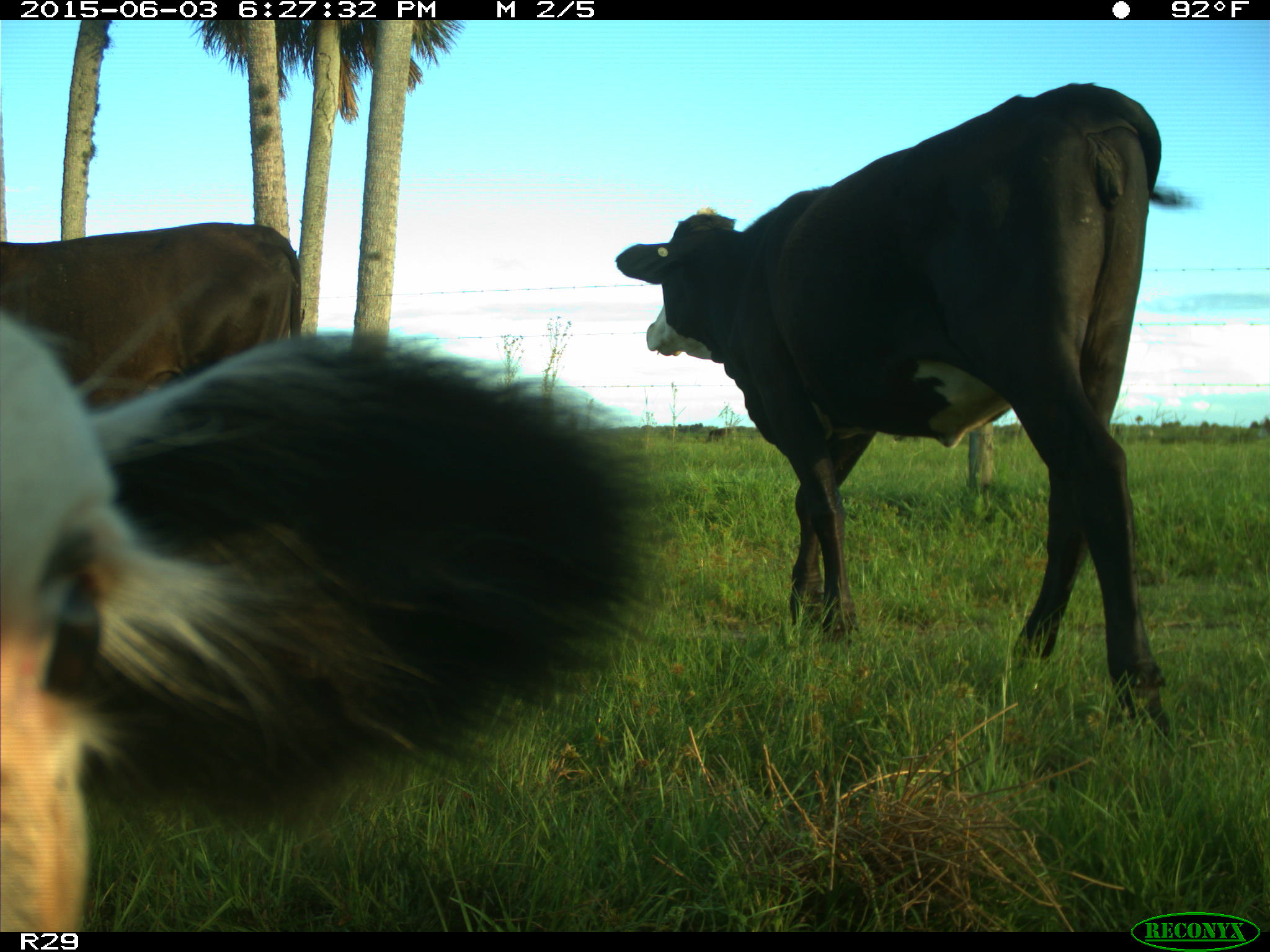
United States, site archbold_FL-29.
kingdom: Animalia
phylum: Chordata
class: Mammalia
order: Artiodactyla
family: Bovidae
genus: Bos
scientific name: Bos taurus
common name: domestic cow